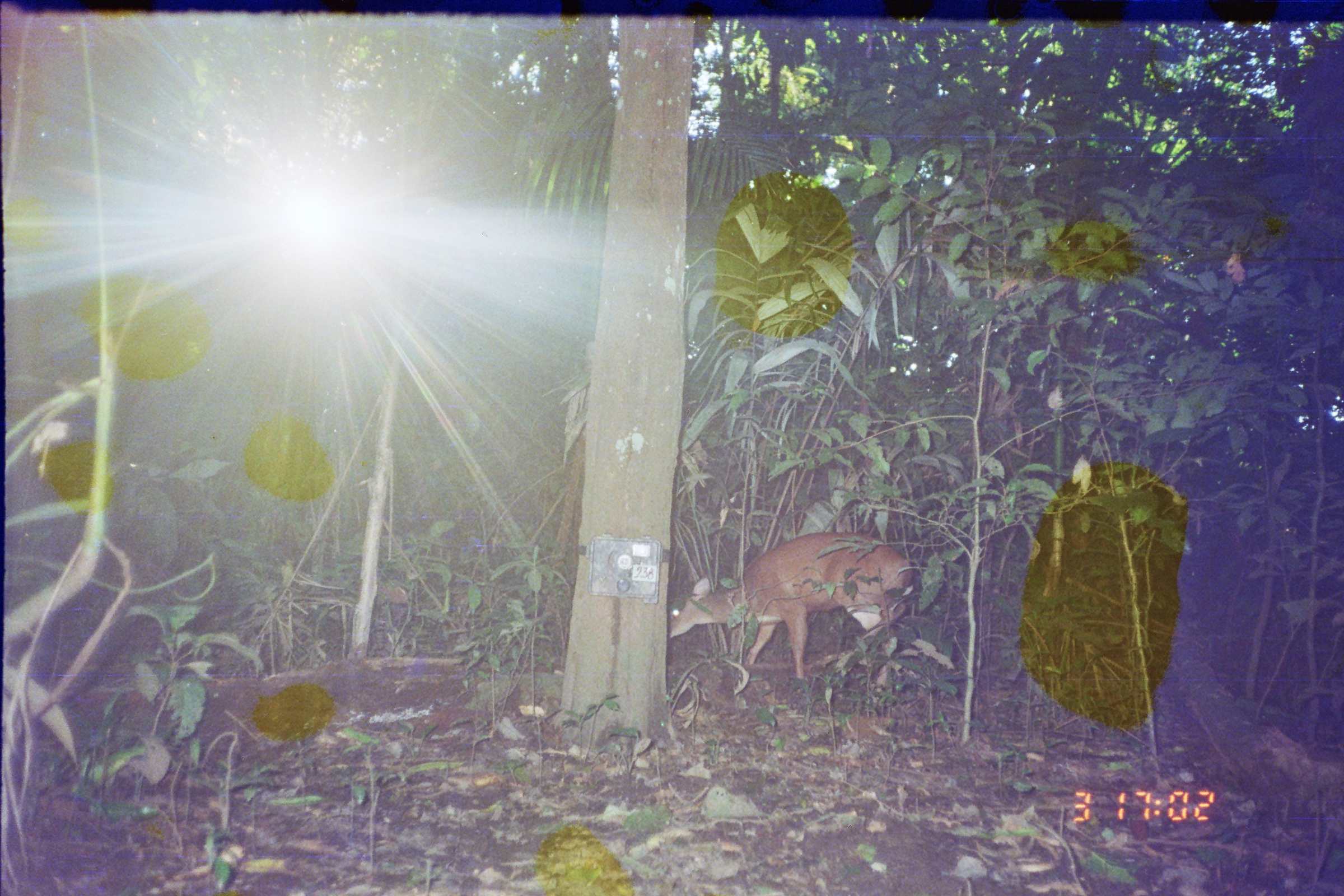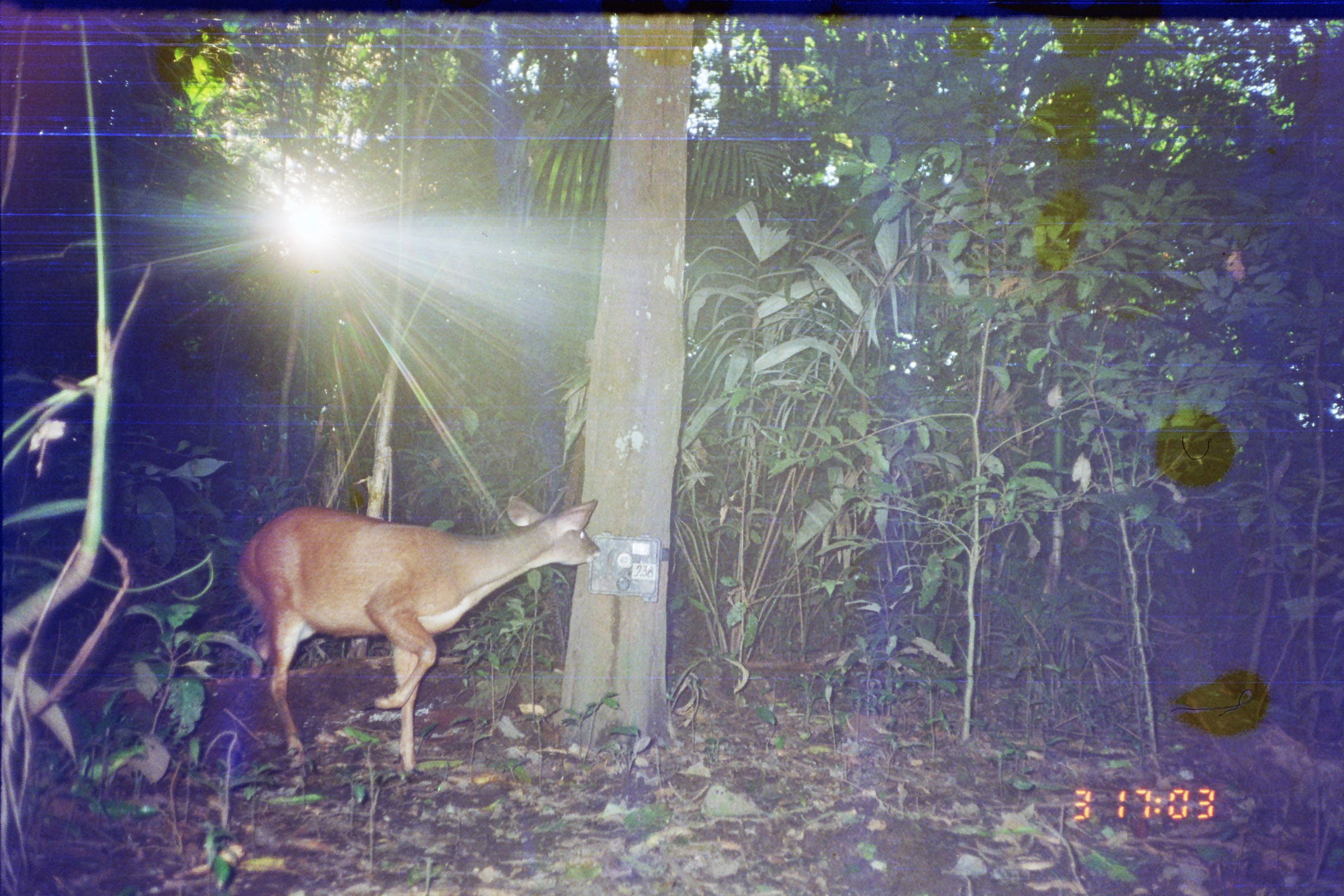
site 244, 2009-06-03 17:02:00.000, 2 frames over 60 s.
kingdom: Animalia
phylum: Chordata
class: Mammalia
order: Artiodactyla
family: Cervidae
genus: Mazama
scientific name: Mazama americana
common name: red brocket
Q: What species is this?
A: Mazama americana (red brocket).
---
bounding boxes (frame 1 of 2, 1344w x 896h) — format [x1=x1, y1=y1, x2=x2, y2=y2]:
mazama americana: [x1=670, y1=532, x2=916, y2=693]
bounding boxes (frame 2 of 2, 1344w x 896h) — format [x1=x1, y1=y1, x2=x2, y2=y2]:
mazama americana: [x1=233, y1=497, x2=602, y2=783]